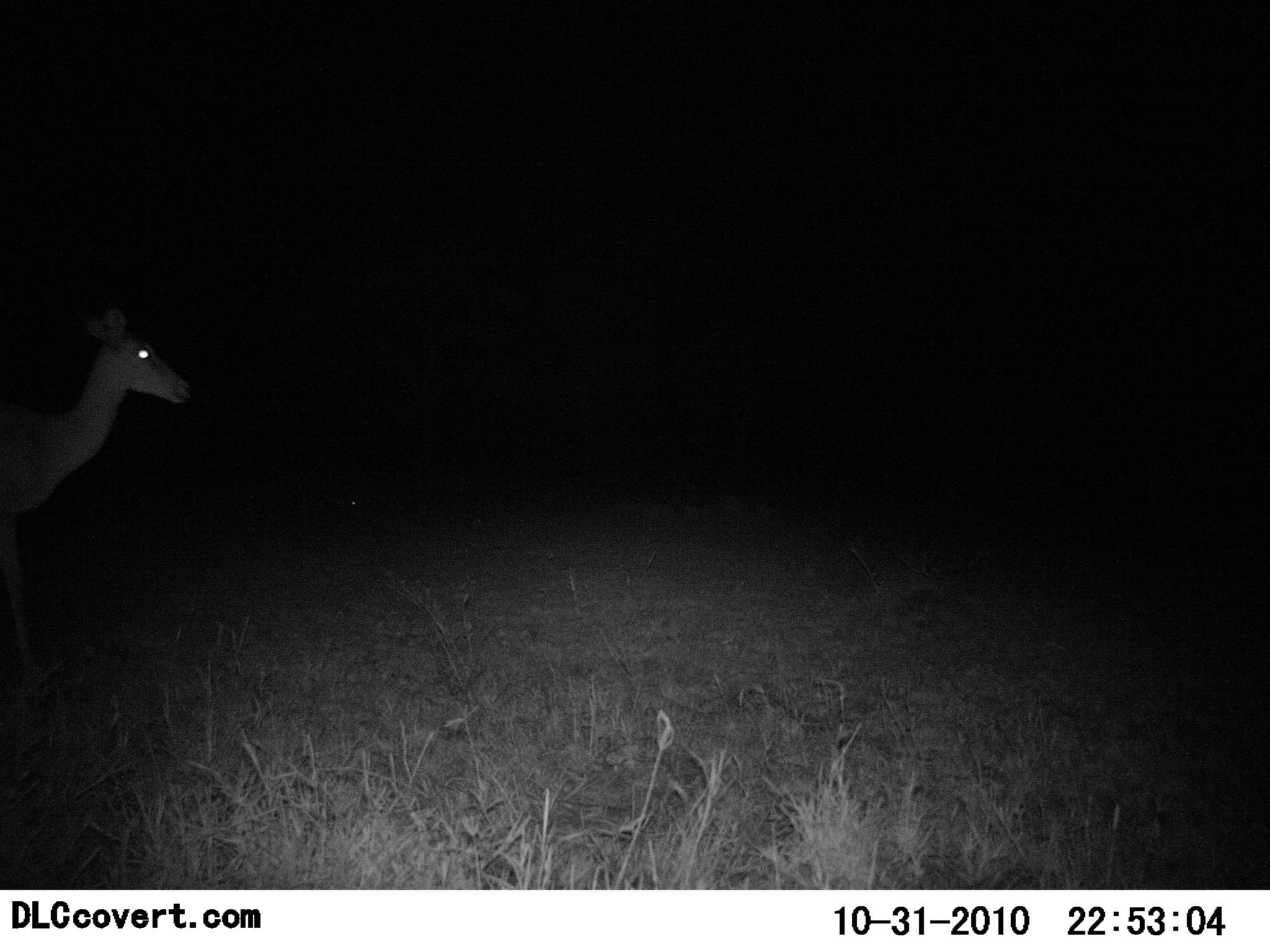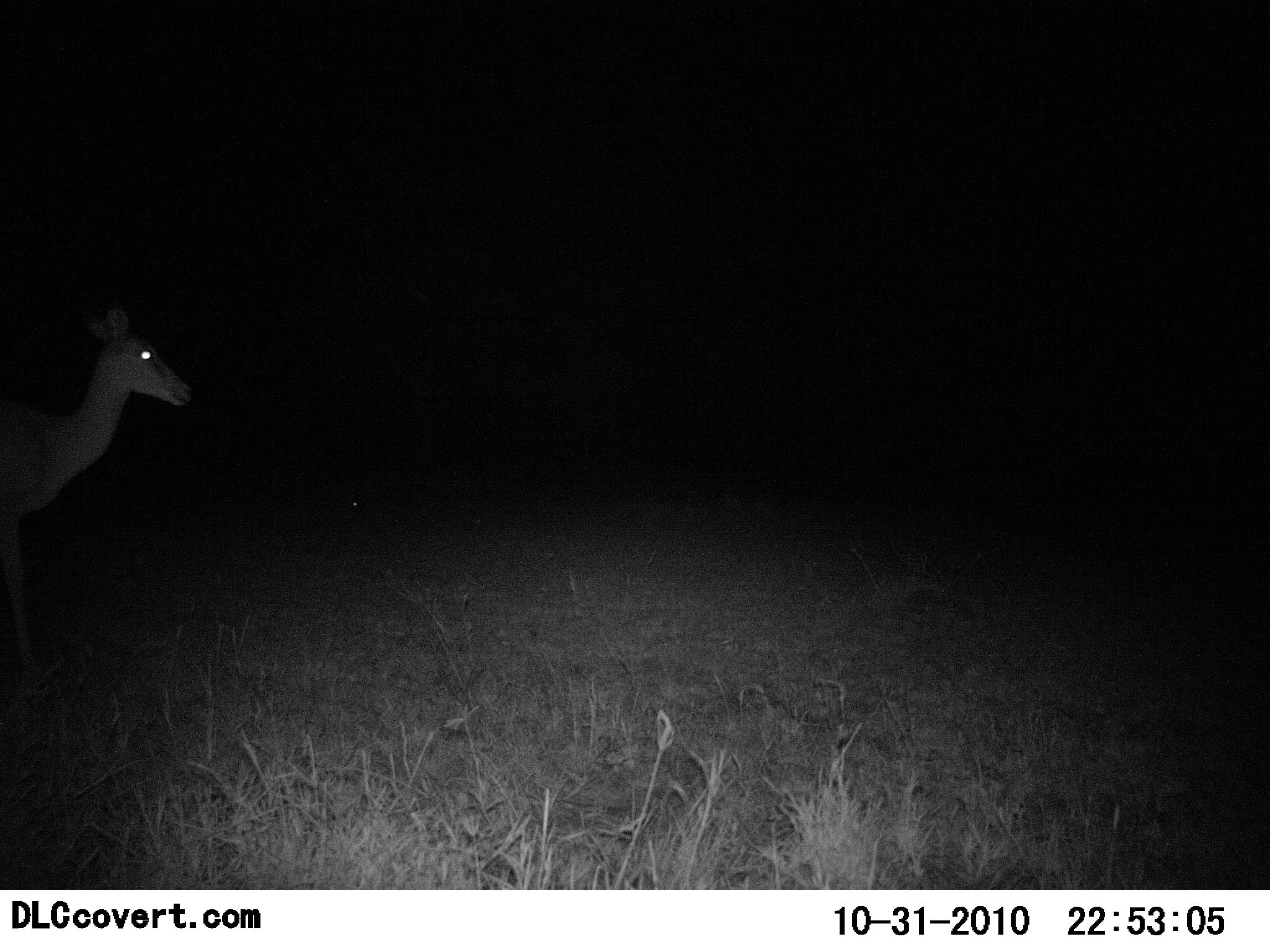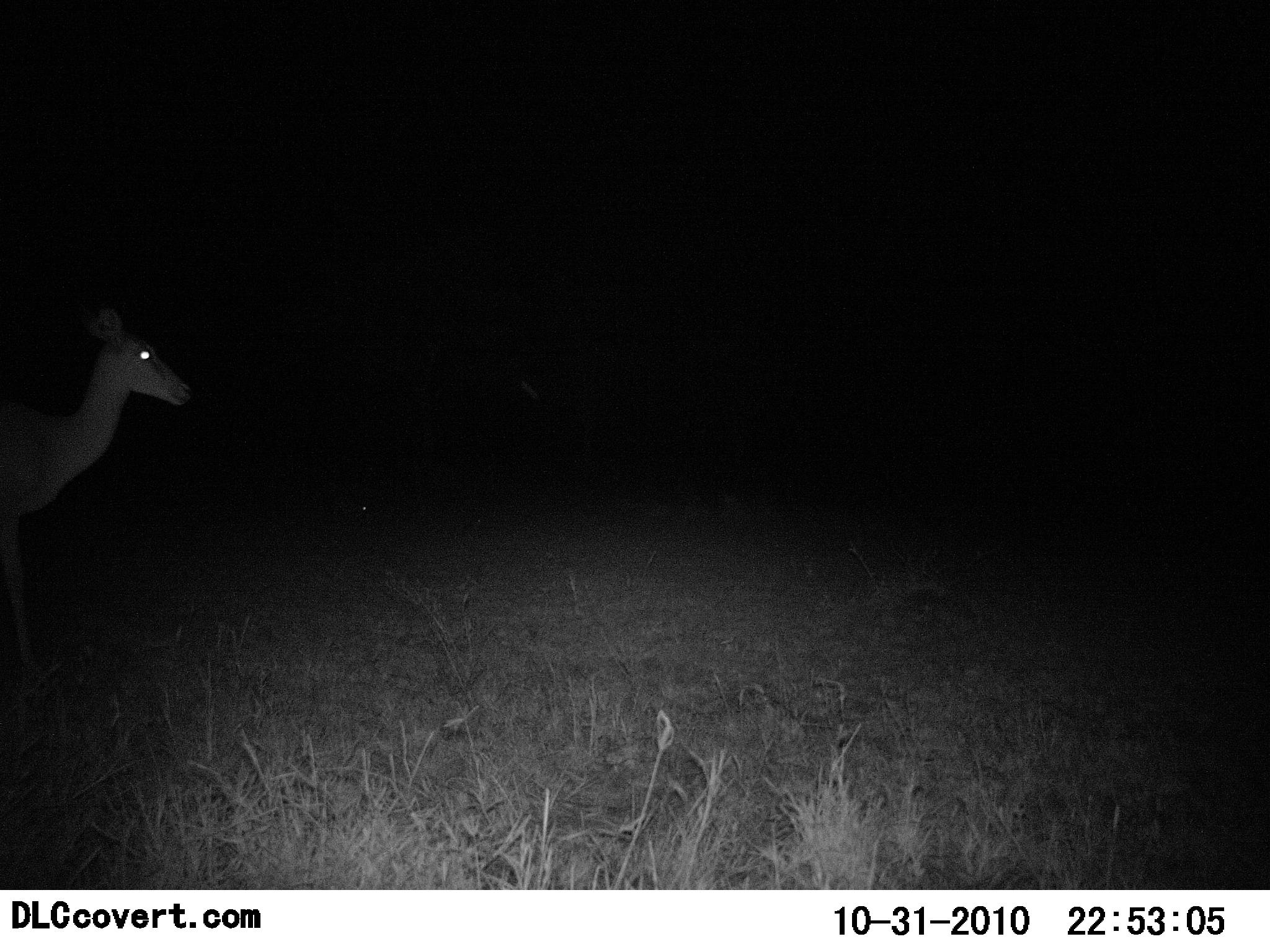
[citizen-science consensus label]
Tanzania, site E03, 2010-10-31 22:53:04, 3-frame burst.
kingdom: Animalia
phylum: Chordata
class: Mammalia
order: Artiodactyla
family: Bovidae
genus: Redunca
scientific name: Redunca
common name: reedbuck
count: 1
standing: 100%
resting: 0%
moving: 12%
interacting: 0%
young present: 0%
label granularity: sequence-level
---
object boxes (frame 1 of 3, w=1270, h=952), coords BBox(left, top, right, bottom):
animal: BBox(0, 301, 193, 676)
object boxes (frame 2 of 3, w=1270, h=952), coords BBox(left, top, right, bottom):
animal: BBox(0, 302, 192, 675)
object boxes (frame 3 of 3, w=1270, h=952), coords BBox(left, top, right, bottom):
animal: BBox(0, 302, 192, 675)